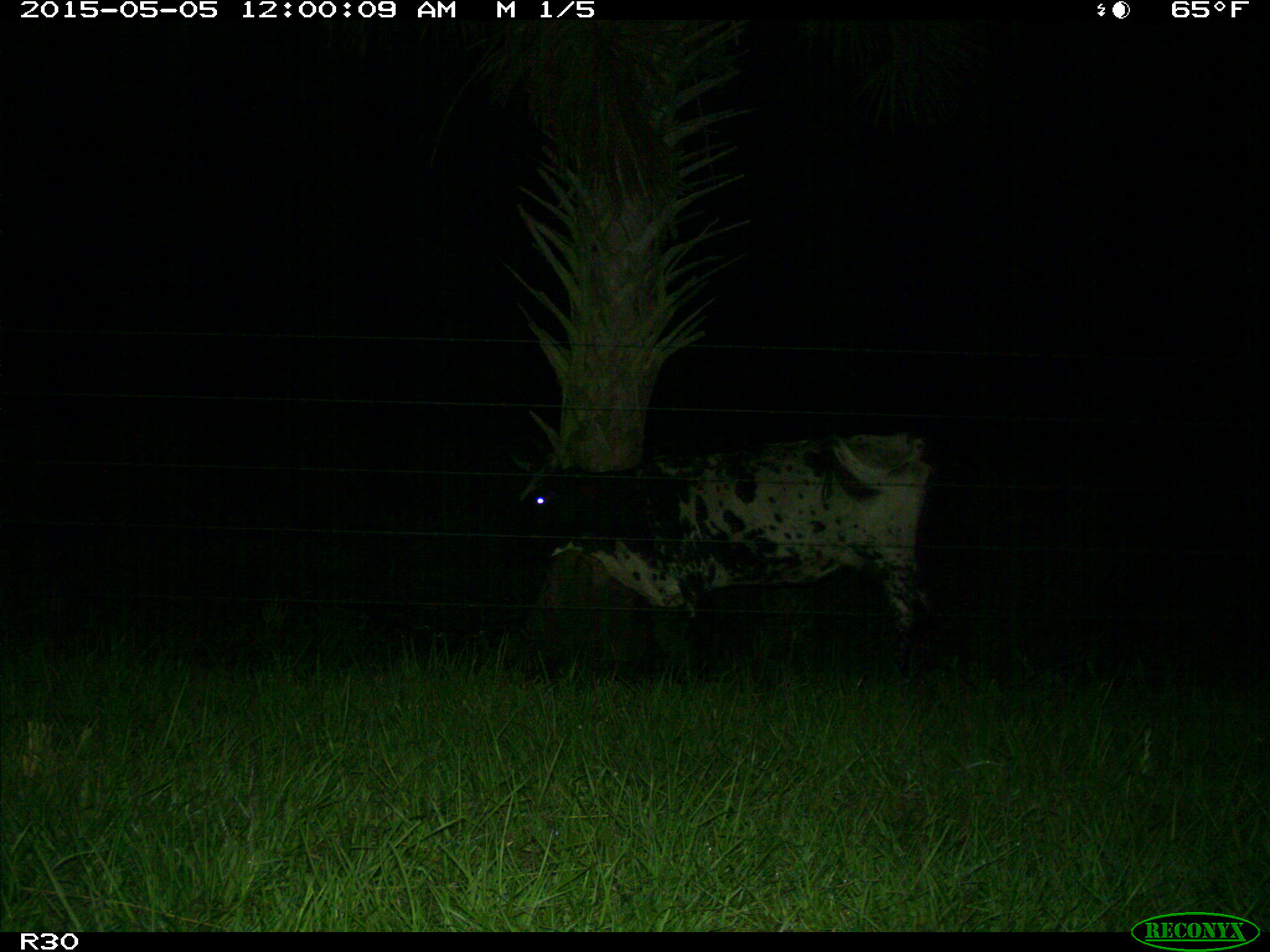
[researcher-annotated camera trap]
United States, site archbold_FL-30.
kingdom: Animalia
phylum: Chordata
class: Mammalia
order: Artiodactyla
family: Bovidae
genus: Bos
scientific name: Bos taurus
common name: domestic cow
Bos taurus (domestic cow).